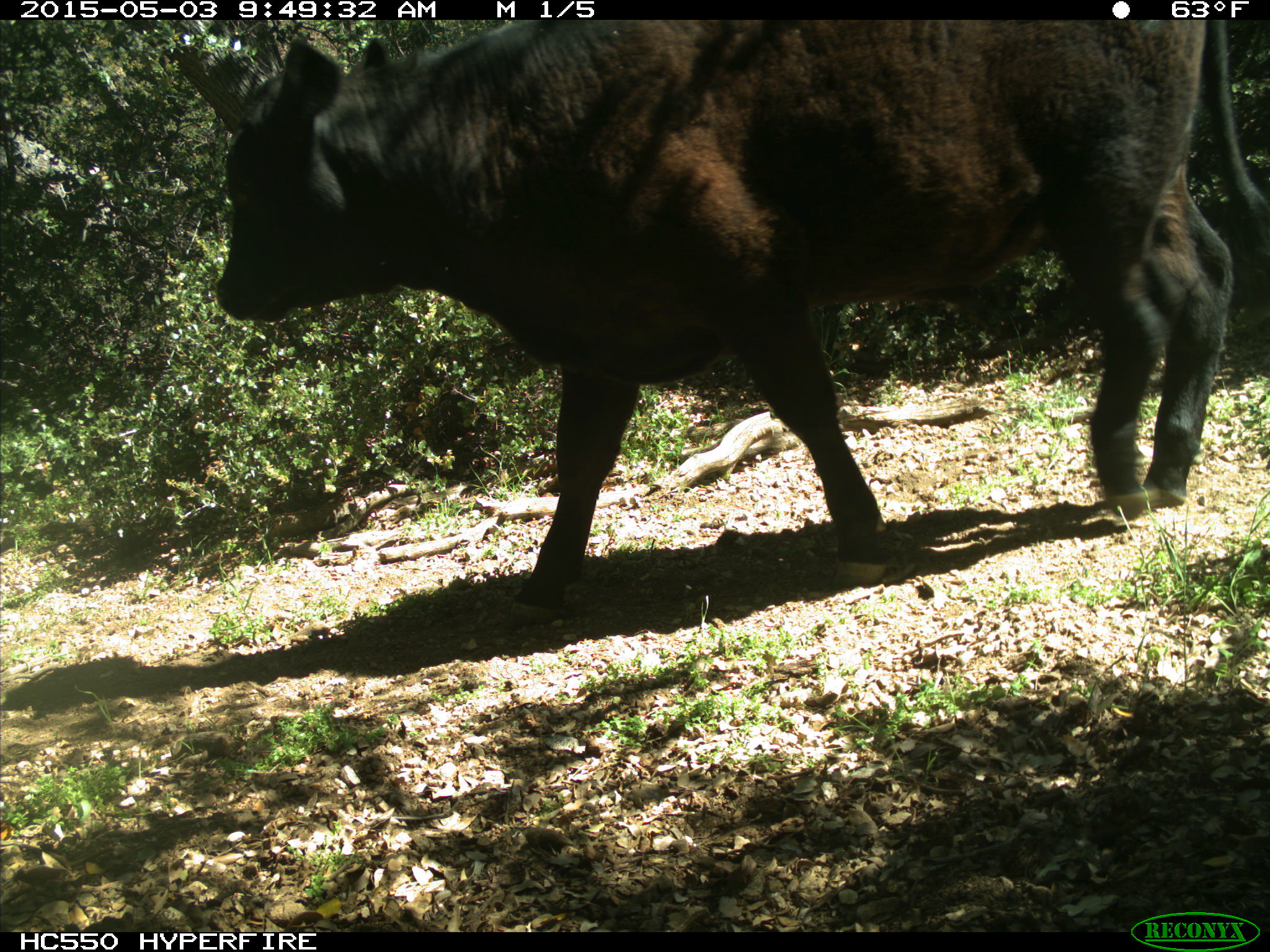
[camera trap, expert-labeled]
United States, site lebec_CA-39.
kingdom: Animalia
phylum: Chordata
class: Mammalia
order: Artiodactyla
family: Bovidae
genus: Bos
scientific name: Bos taurus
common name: domestic cow